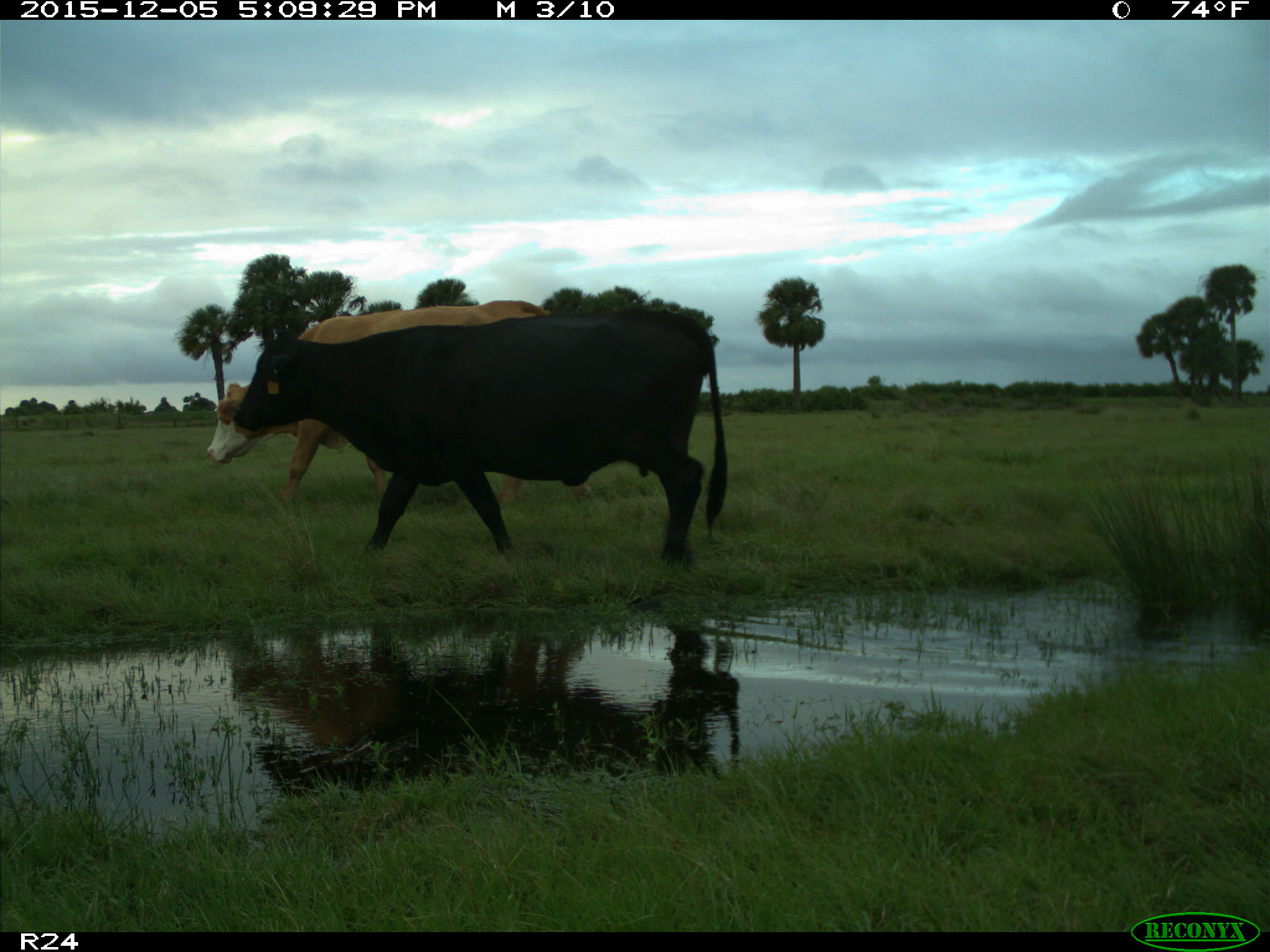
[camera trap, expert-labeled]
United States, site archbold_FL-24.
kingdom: Animalia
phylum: Chordata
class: Mammalia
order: Artiodactyla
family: Bovidae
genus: Bos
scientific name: Bos taurus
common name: domestic cow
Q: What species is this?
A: Bos taurus (domestic cow).